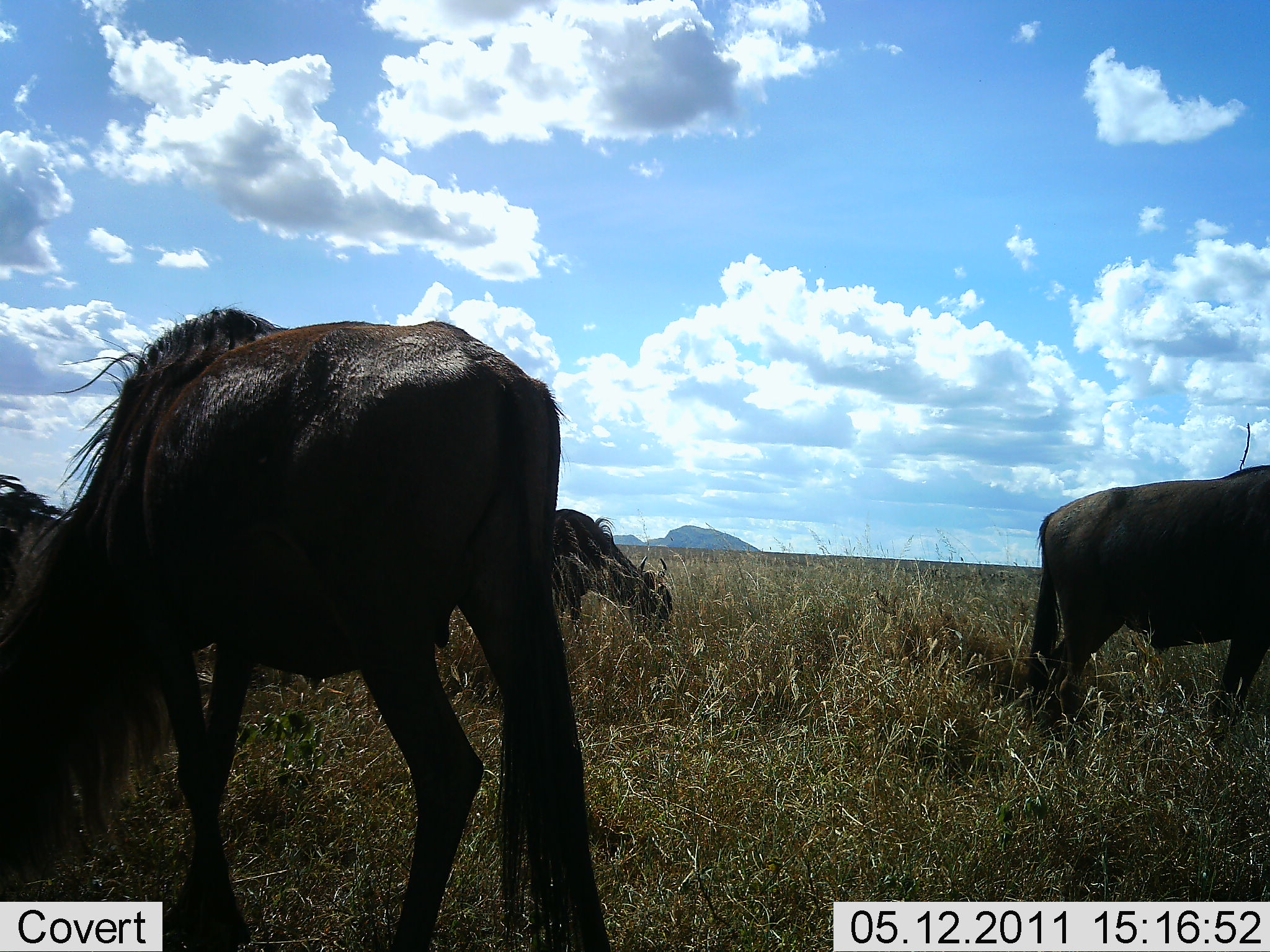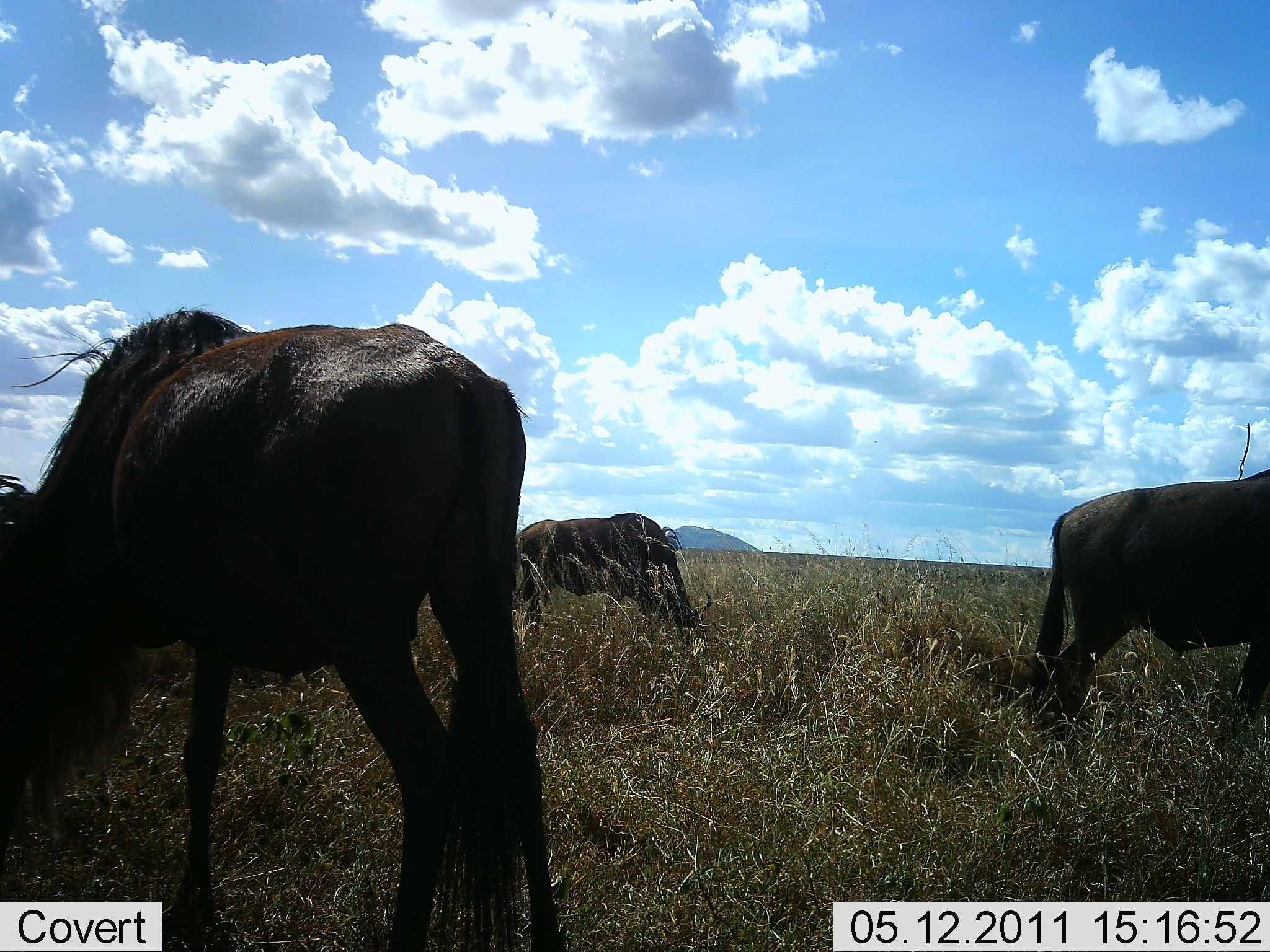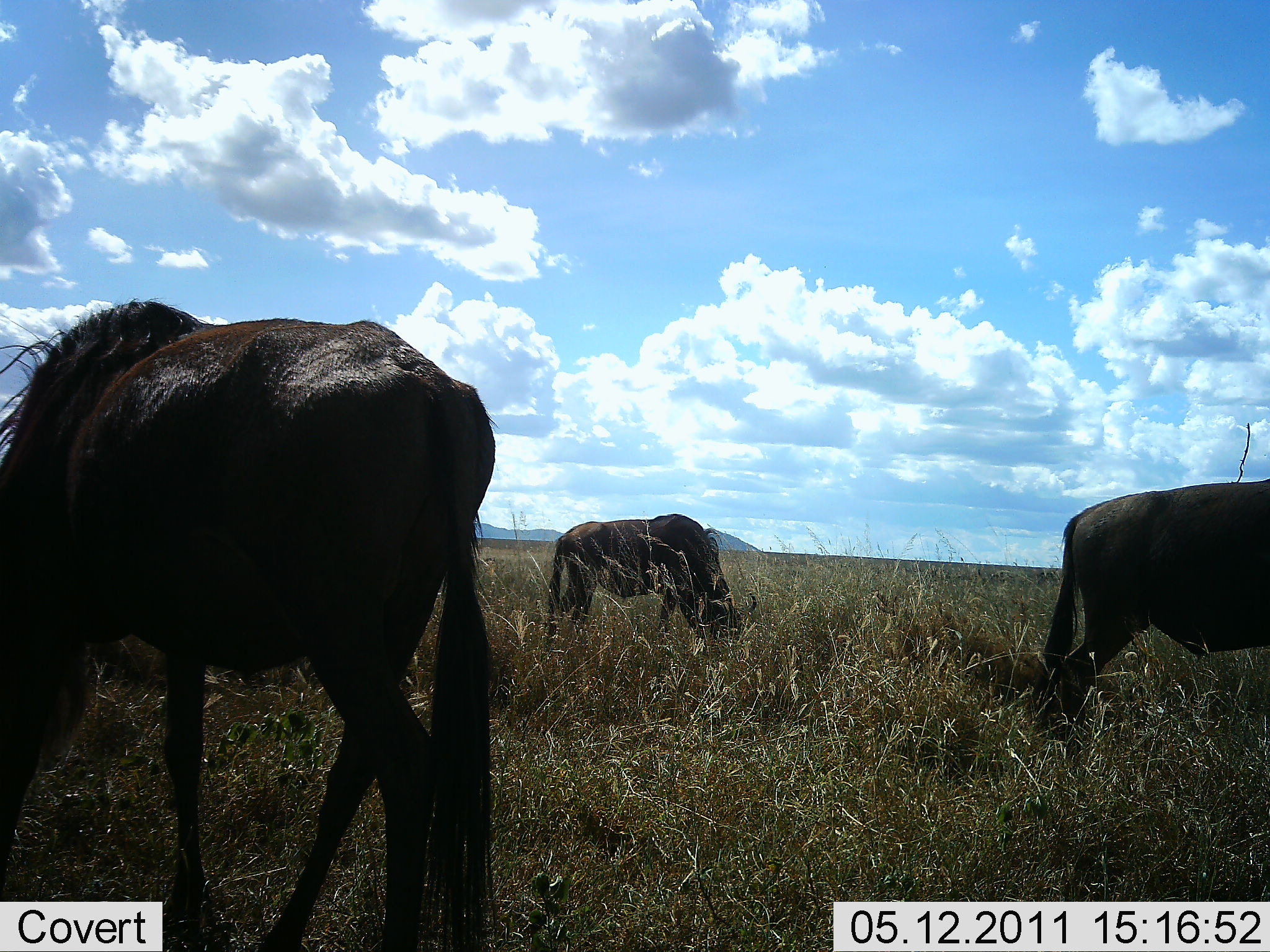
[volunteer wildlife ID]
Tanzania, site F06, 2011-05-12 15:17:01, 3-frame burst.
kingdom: Animalia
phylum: Chordata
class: Mammalia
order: Artiodactyla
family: Bovidae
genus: Connochaetes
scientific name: Connochaetes taurinus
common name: blue wildebeest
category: wildebeest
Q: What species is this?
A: Wildebeest (blue wildebeest) (Connochaetes taurinus).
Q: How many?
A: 3.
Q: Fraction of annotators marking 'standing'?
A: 20%.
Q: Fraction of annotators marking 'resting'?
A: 0%.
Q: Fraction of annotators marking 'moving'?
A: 0%.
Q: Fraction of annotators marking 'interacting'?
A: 0%.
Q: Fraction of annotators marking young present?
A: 0%.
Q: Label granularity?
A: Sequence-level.